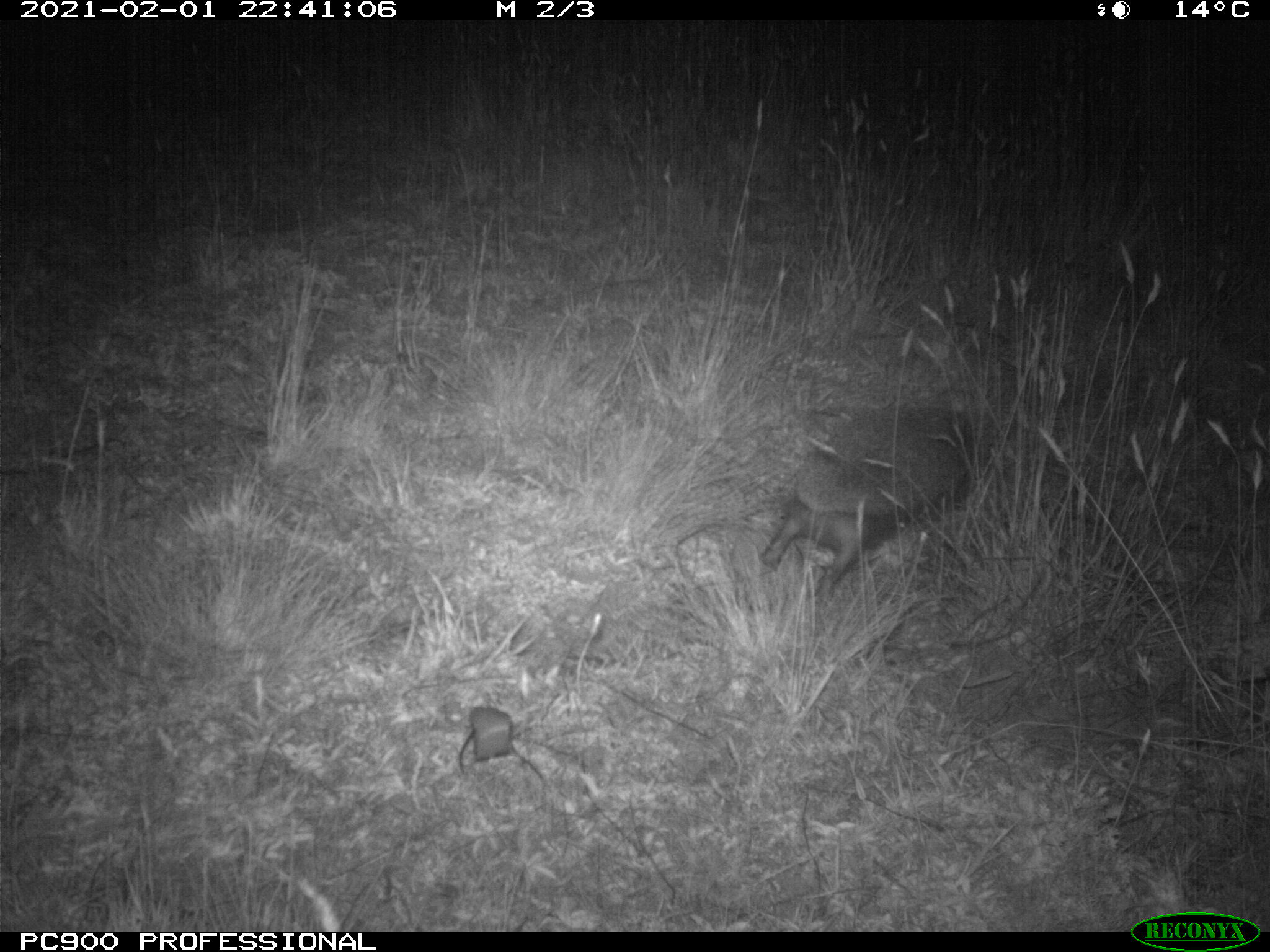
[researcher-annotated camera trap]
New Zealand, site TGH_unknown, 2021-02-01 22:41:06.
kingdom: Animalia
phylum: Chordata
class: Mammalia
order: Eulipotyphla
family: Erinaceidae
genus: Erinaceus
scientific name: Erinaceus europaeus europaeus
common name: european hedgehog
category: hedgehog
Hedgehog (european hedgehog) (Erinaceus europaeus europaeus).